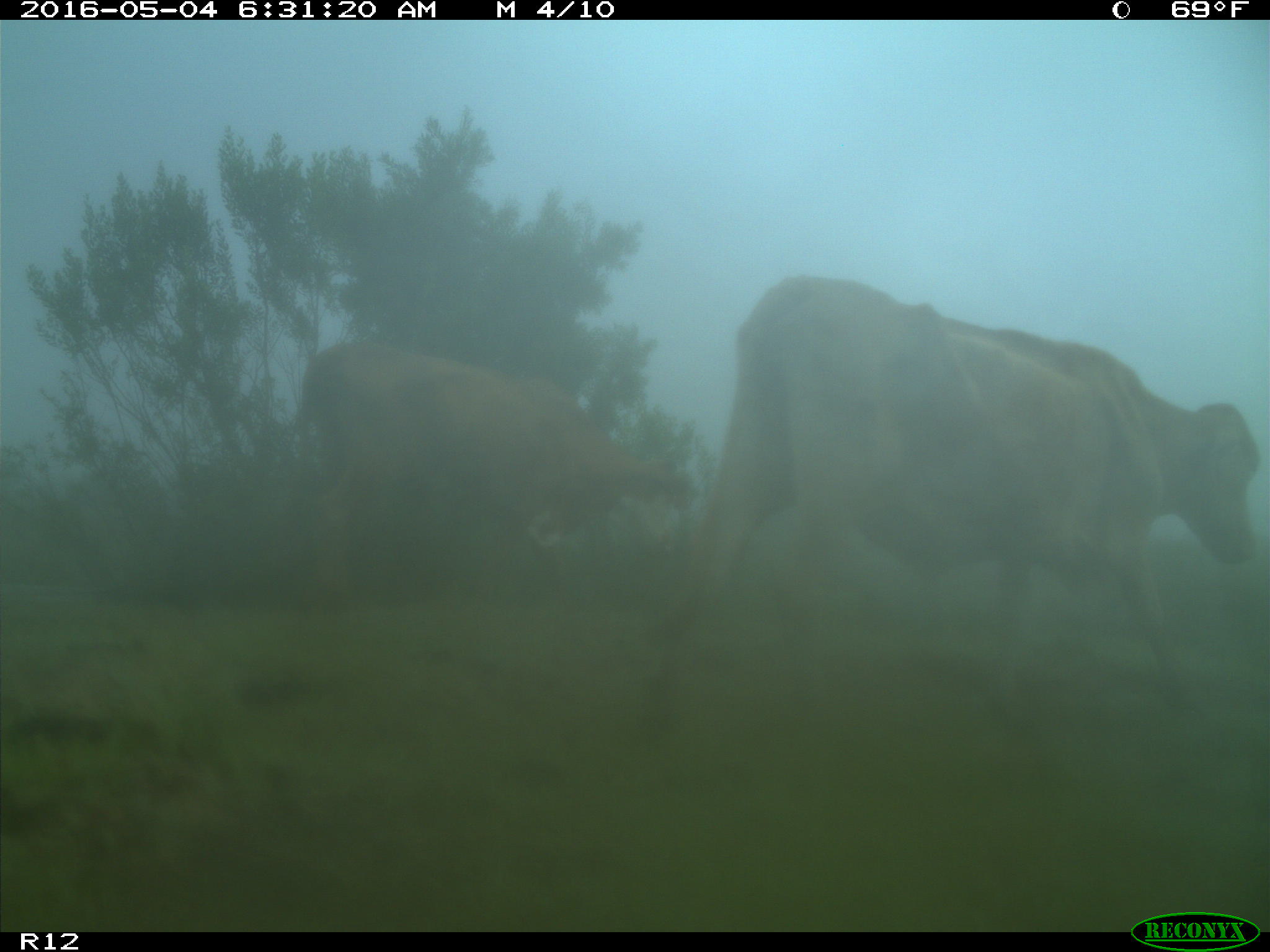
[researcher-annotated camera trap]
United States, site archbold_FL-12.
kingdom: Animalia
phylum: Chordata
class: Mammalia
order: Artiodactyla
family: Bovidae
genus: Bos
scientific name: Bos taurus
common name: domestic cow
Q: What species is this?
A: Bos taurus (domestic cow).